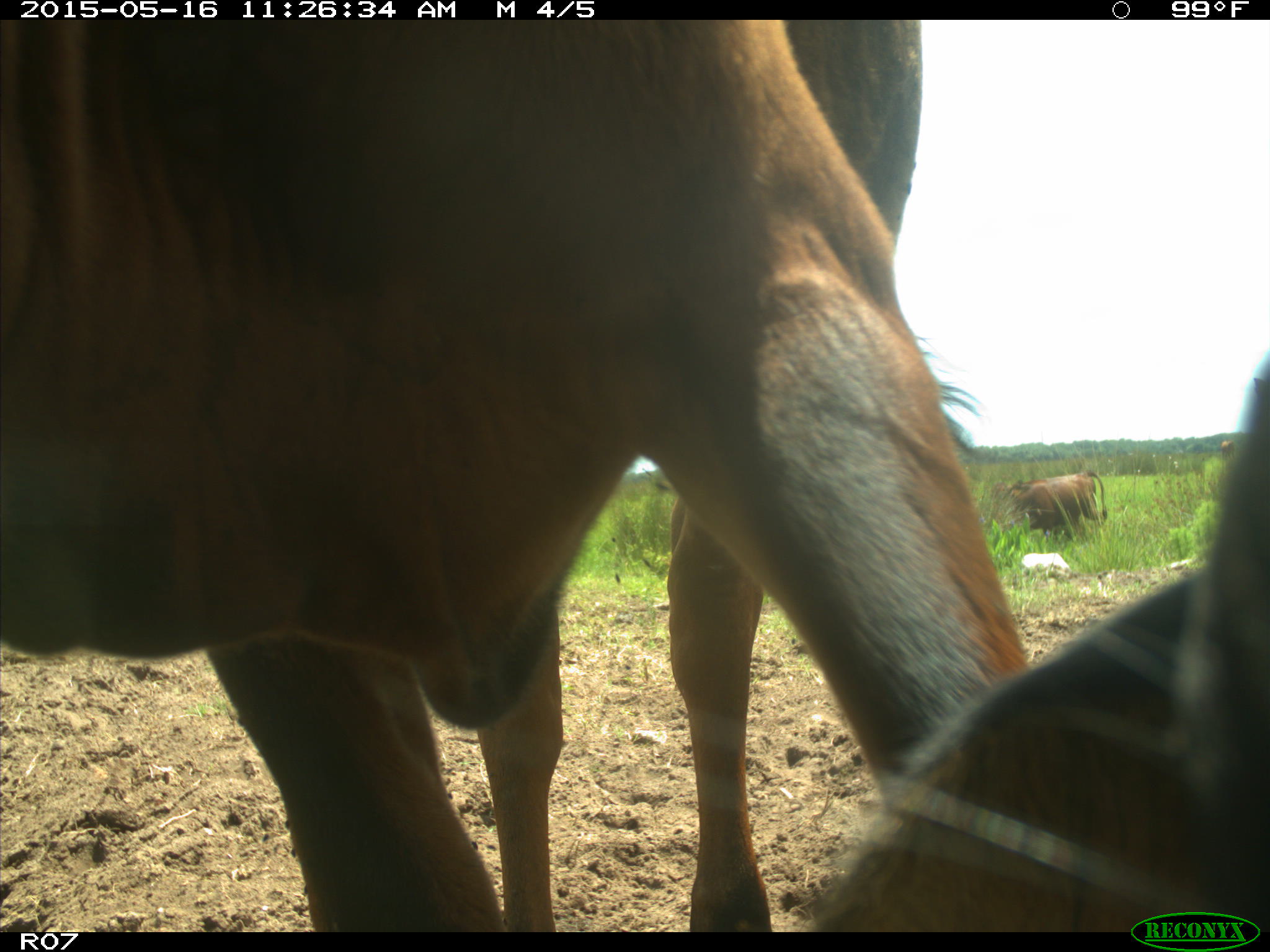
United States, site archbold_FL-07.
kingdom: Animalia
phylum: Chordata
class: Mammalia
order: Artiodactyla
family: Bovidae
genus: Bos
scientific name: Bos taurus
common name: domestic cow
Bos taurus (domestic cow).